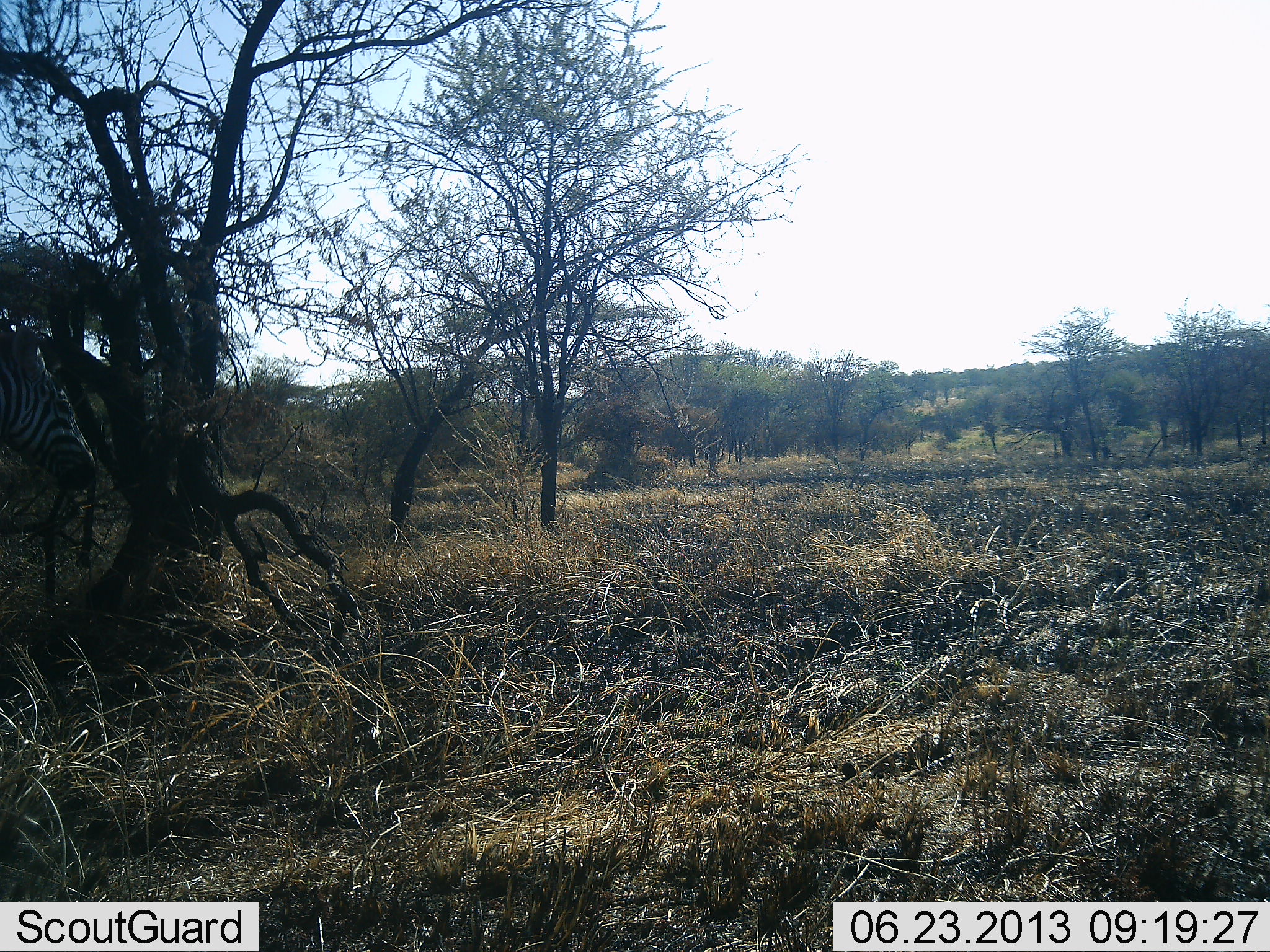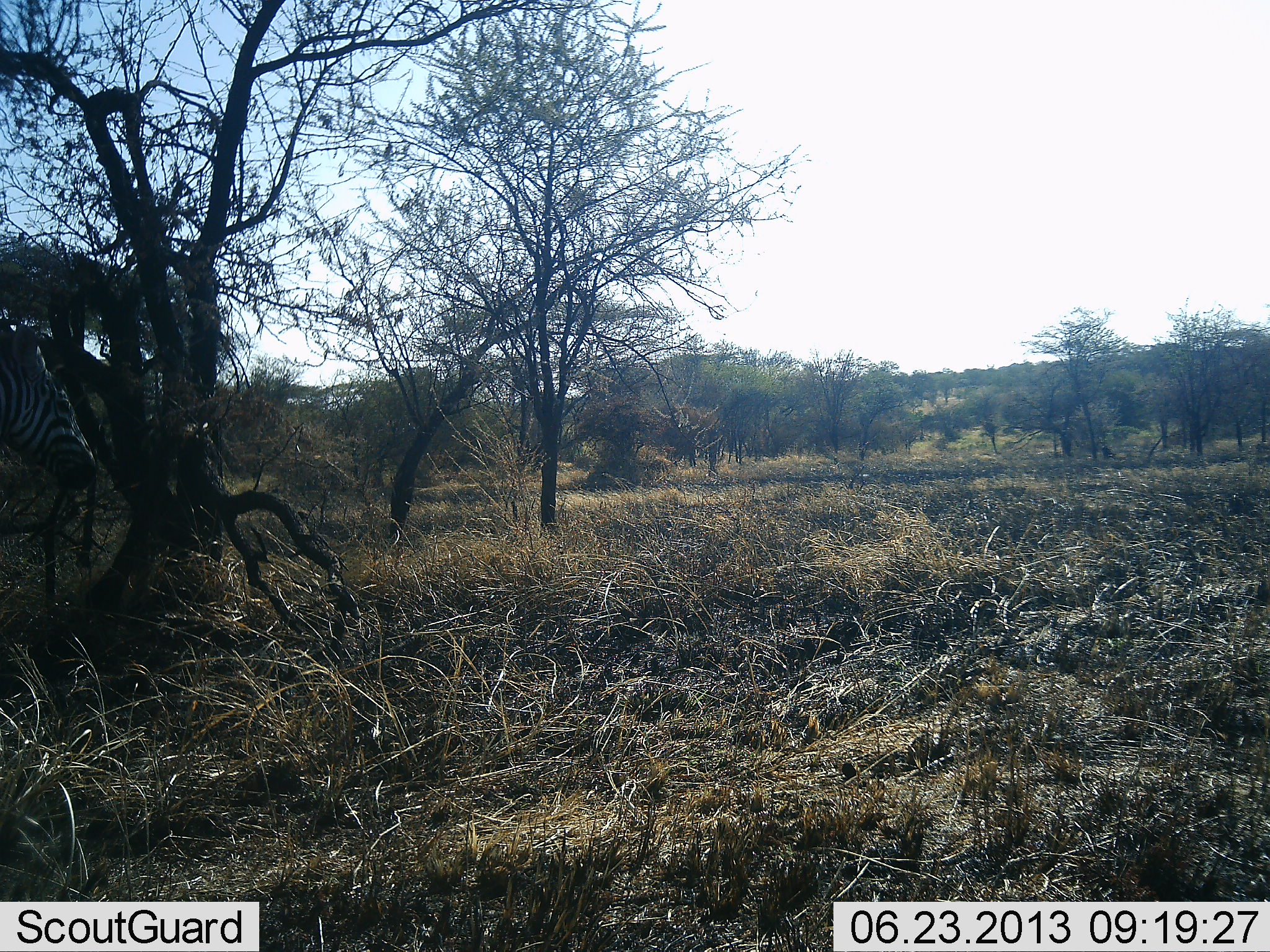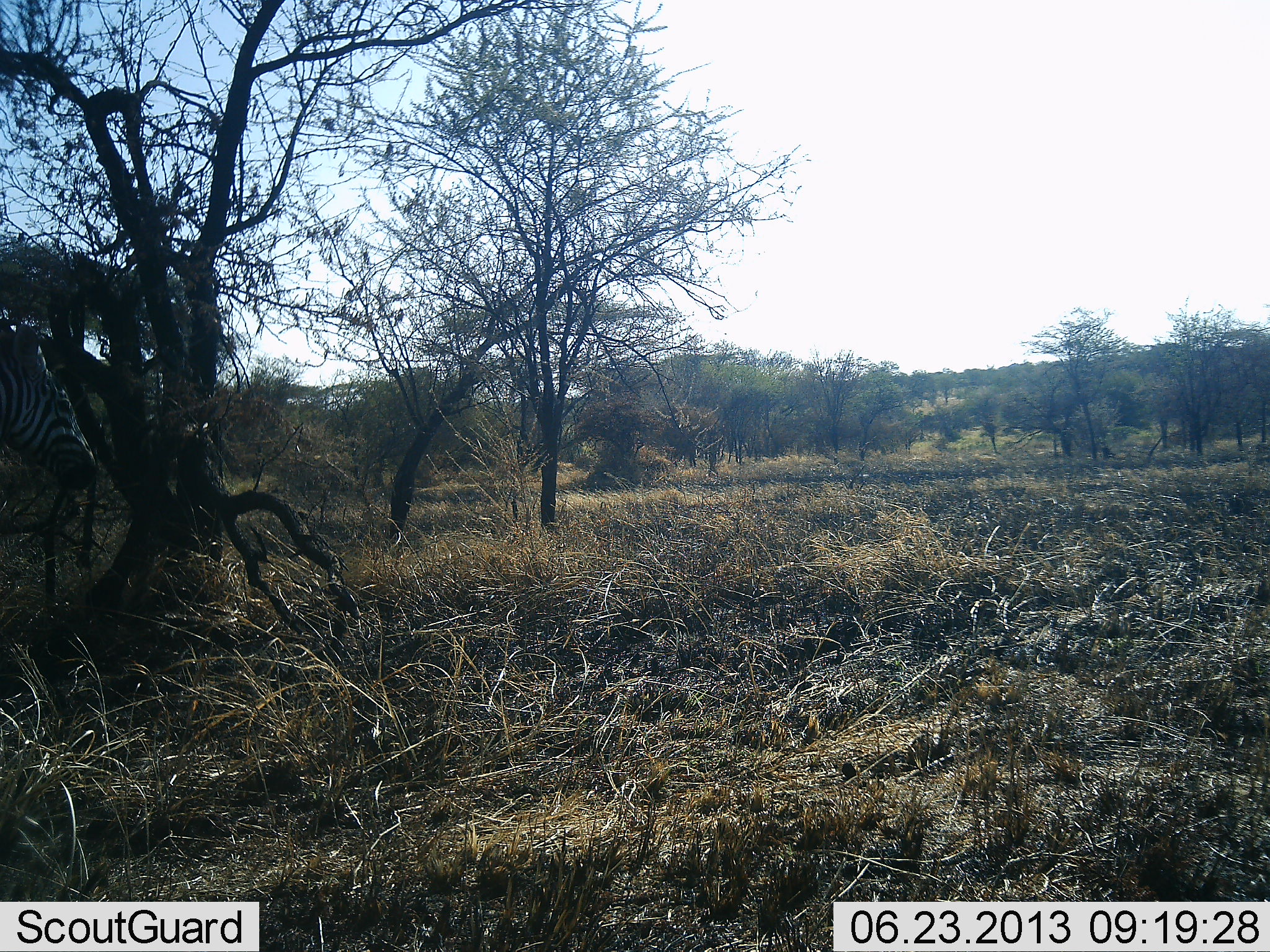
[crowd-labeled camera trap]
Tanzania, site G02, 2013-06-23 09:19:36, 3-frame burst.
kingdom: Animalia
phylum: Chordata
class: Mammalia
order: Perissodactyla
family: Equidae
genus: Equus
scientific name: Equus quagga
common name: plains zebra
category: zebra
Zebra (plains zebra) (Equus quagga), count 1. Behavior (volunteer vote fractions): standing 85%, resting 0%, moving 15%, interacting 0%. Young present (vote fraction): 0%. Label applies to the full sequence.